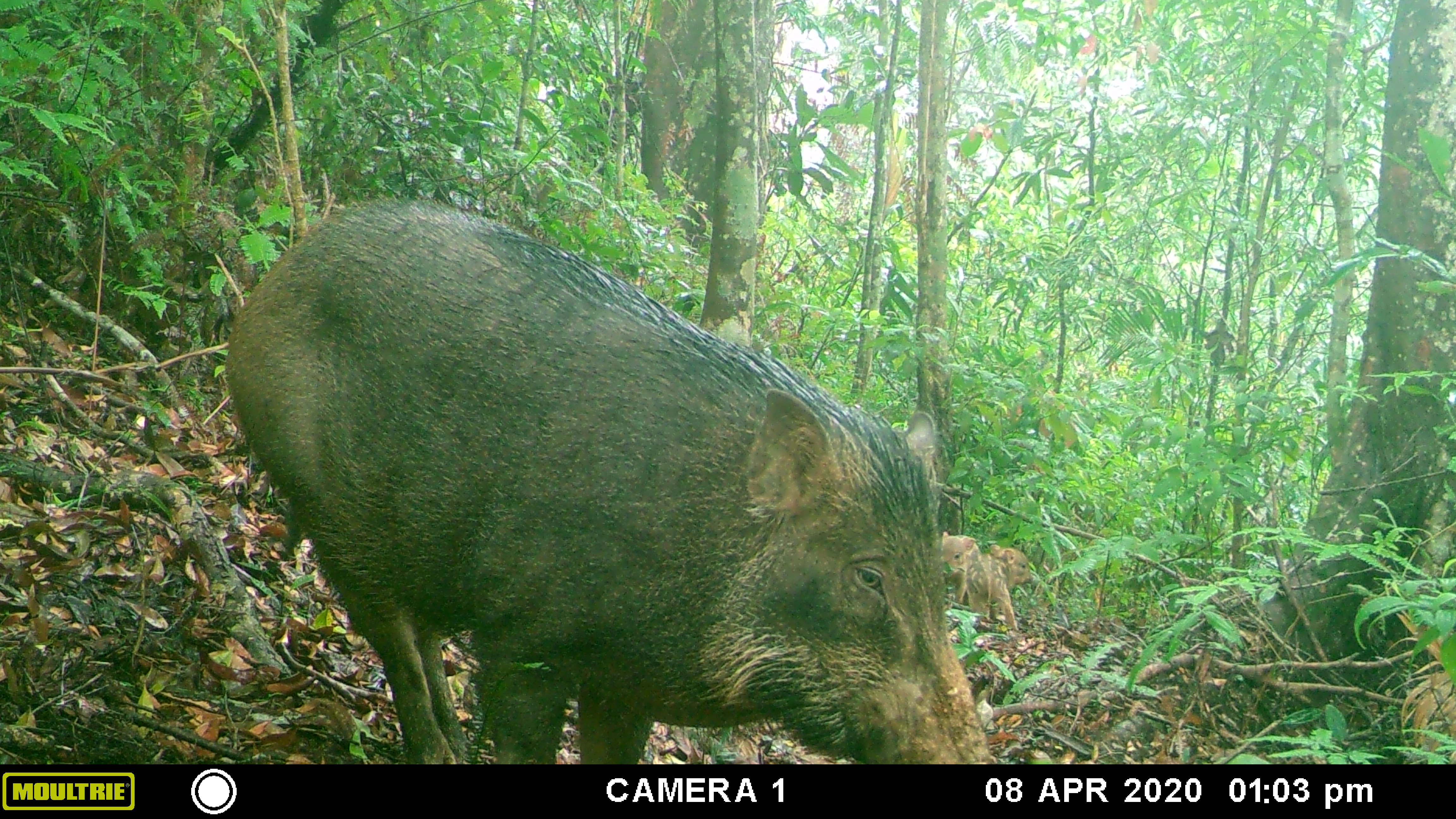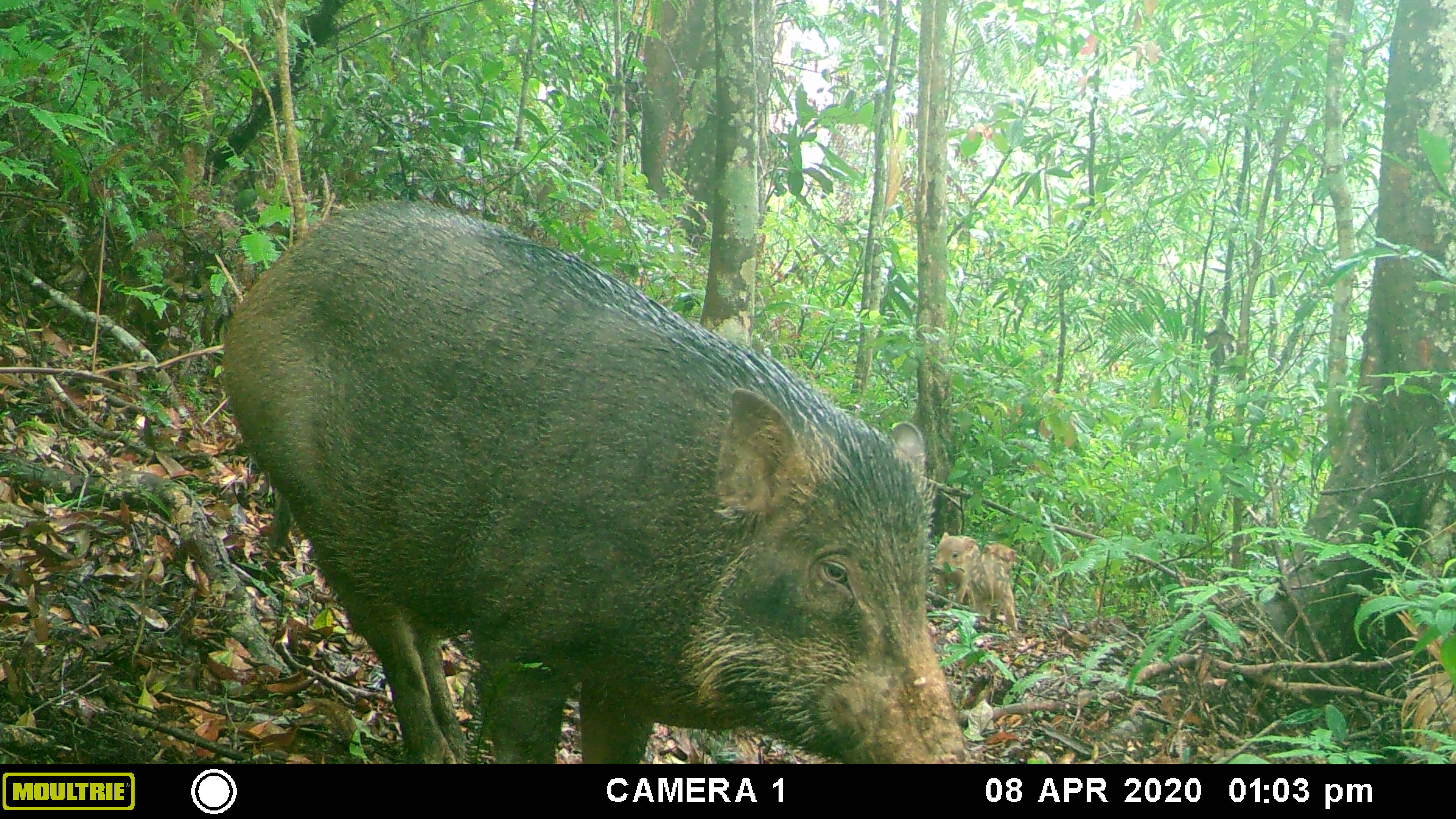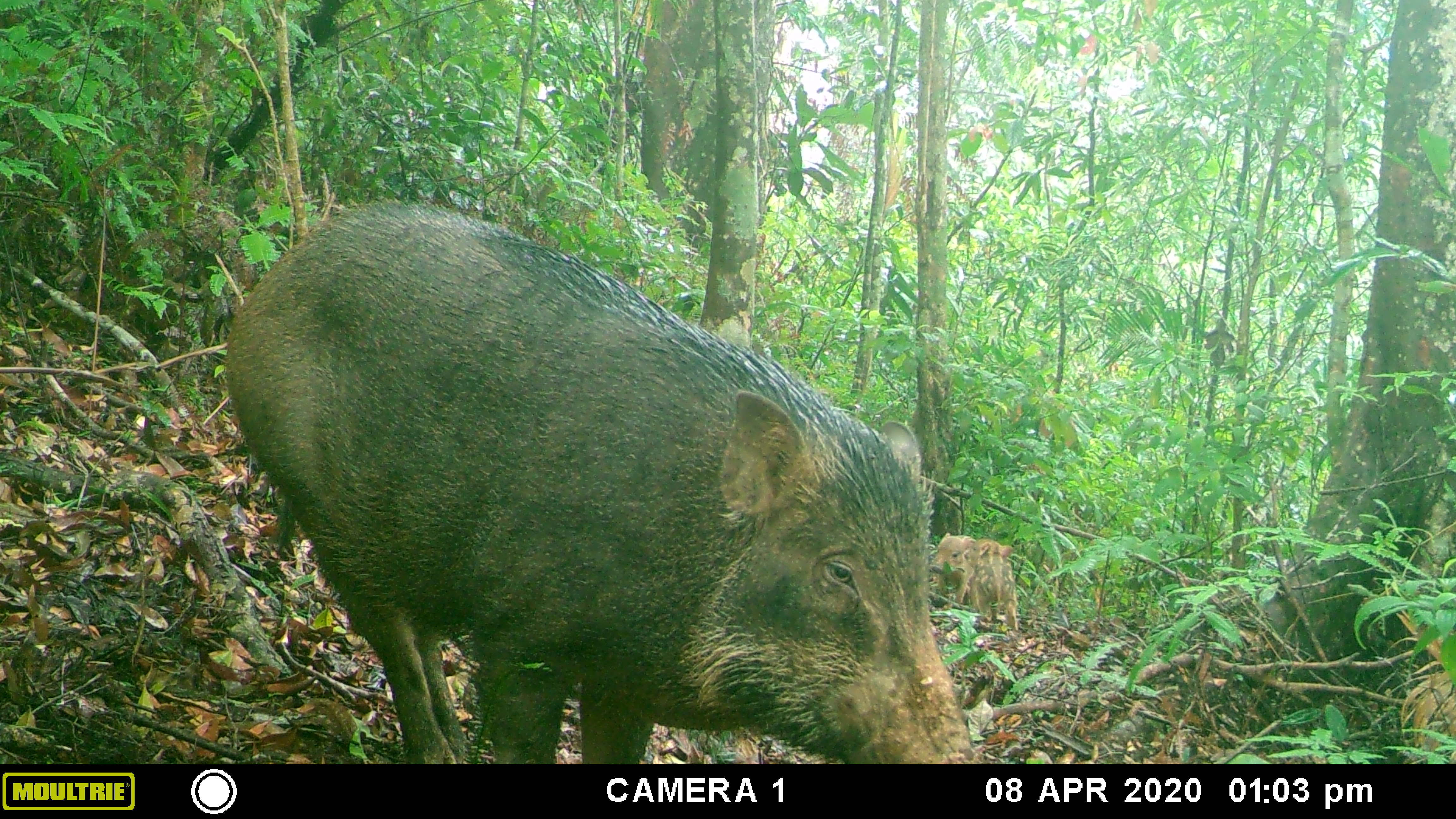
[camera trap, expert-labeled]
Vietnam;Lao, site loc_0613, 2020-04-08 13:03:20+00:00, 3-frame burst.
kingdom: Animalia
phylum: Chordata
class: Mammalia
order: Artiodactyla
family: Suidae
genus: Sus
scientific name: Sus scrofa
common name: eurasian wild pig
Eurasian wild pig (Sus scrofa). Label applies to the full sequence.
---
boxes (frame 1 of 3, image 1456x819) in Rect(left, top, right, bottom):
eurasian wild pig: Rect(223, 193, 993, 764); Rect(942, 530, 990, 620); Rect(988, 544, 1033, 631)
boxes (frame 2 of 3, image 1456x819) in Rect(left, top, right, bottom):
eurasian wild pig: Rect(220, 196, 971, 764); Rect(930, 530, 993, 620); Rect(982, 544, 1019, 631)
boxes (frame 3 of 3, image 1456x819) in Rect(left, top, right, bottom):
eurasian wild pig: Rect(225, 199, 980, 764); Rect(963, 537, 1018, 631); Rect(931, 525, 977, 604)